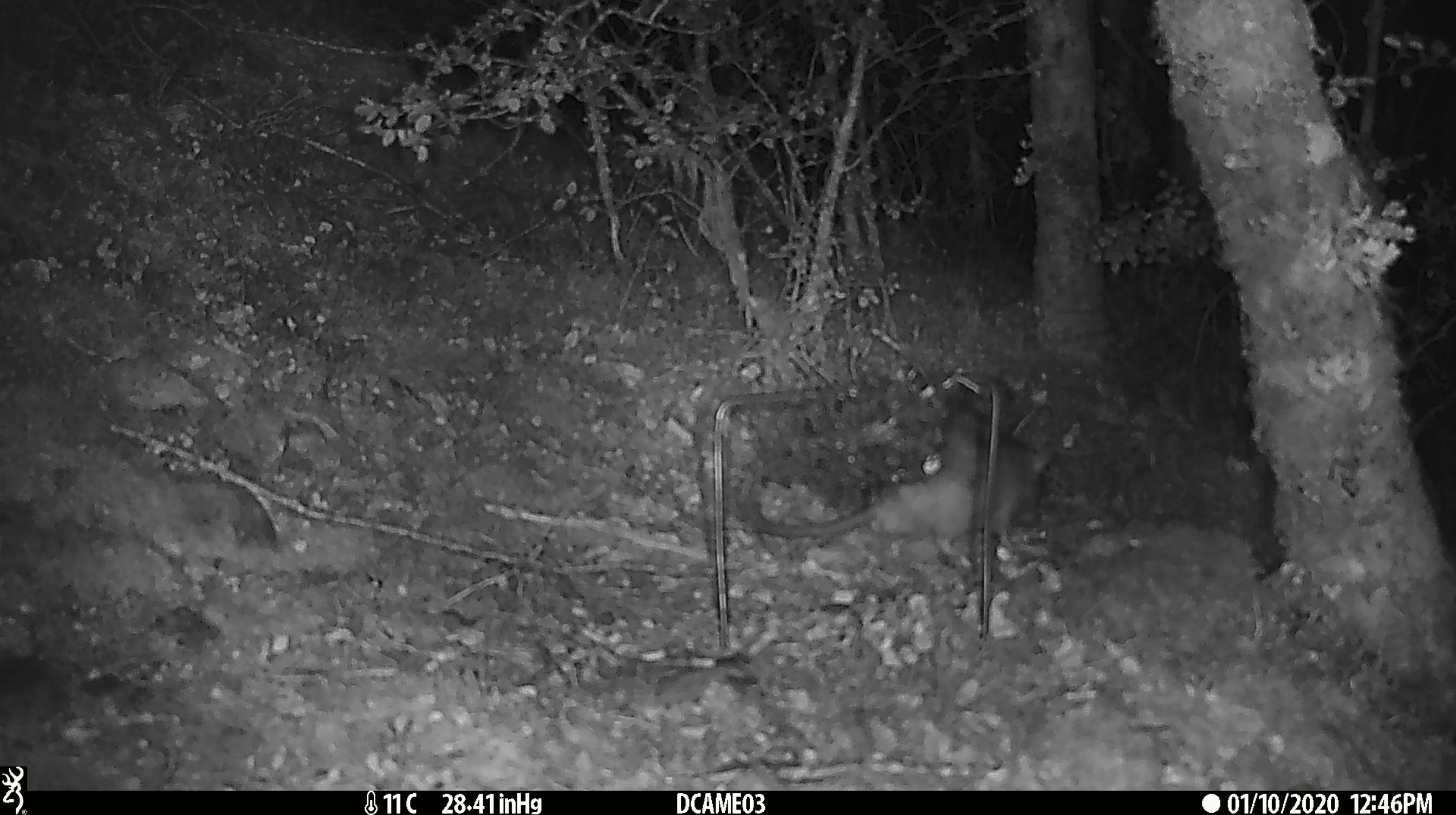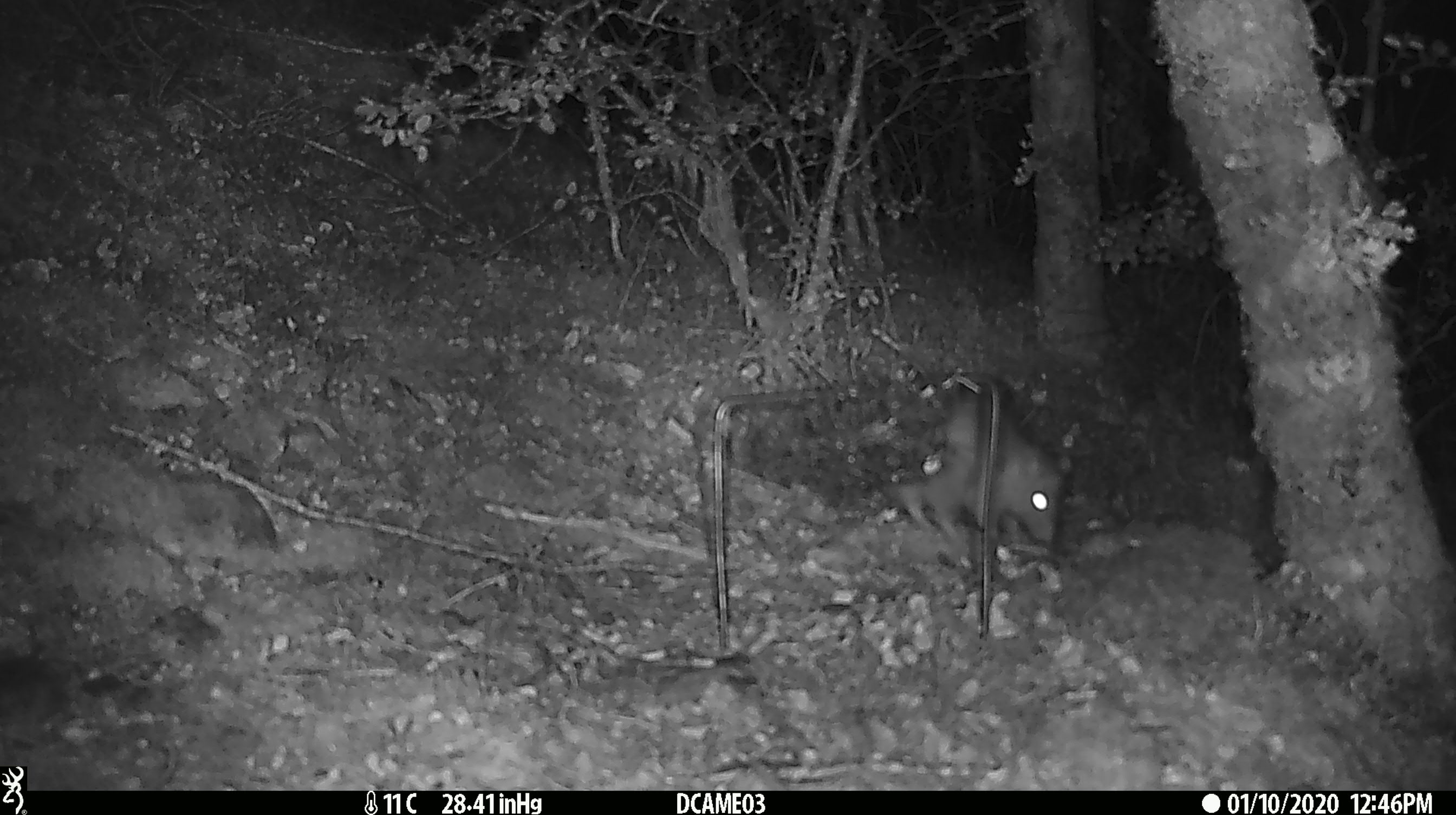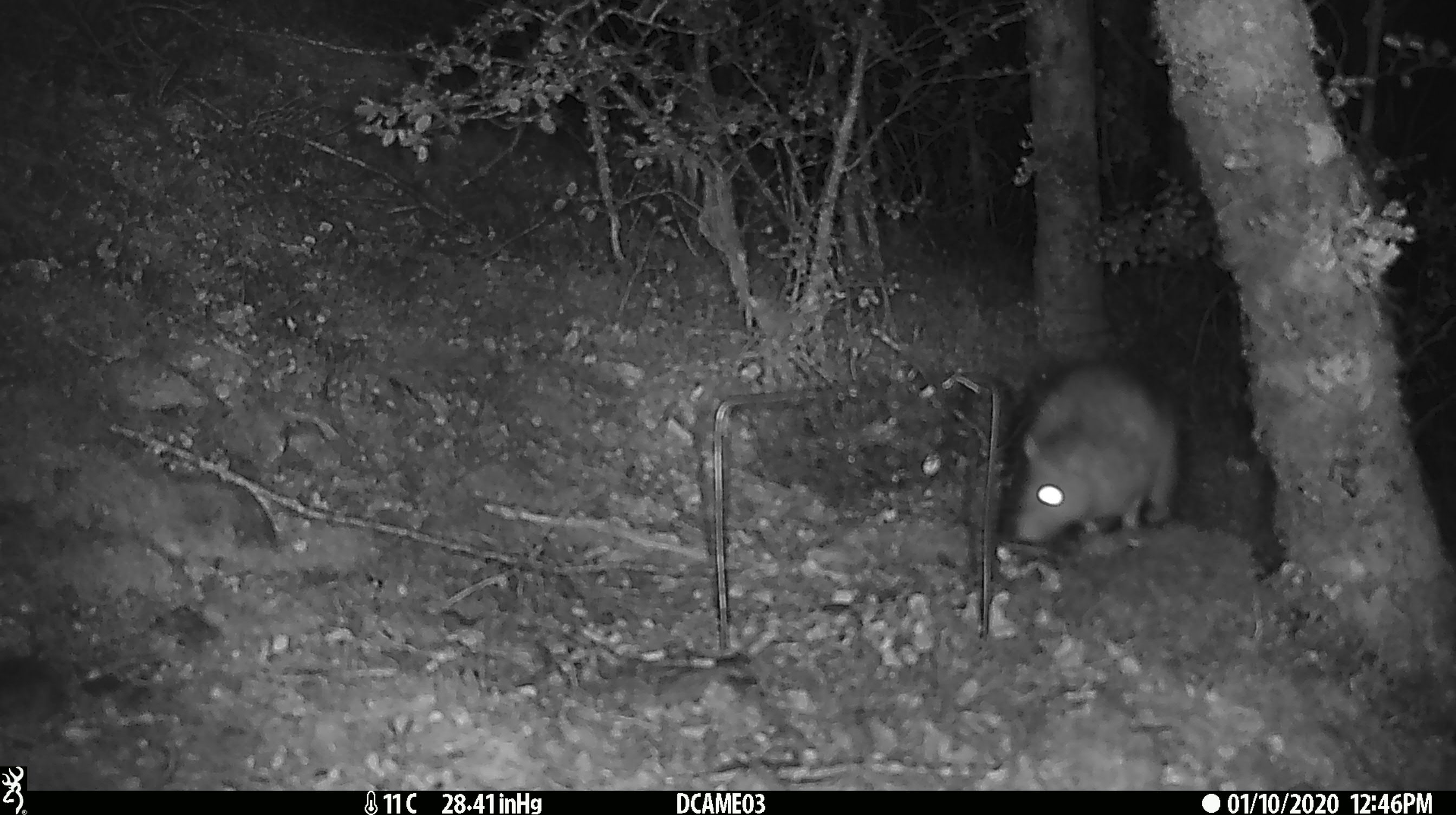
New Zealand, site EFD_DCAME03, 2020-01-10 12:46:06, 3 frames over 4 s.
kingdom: Animalia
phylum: Chordata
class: Mammalia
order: Rodentia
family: Muridae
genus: Rattus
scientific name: Rattus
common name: rat